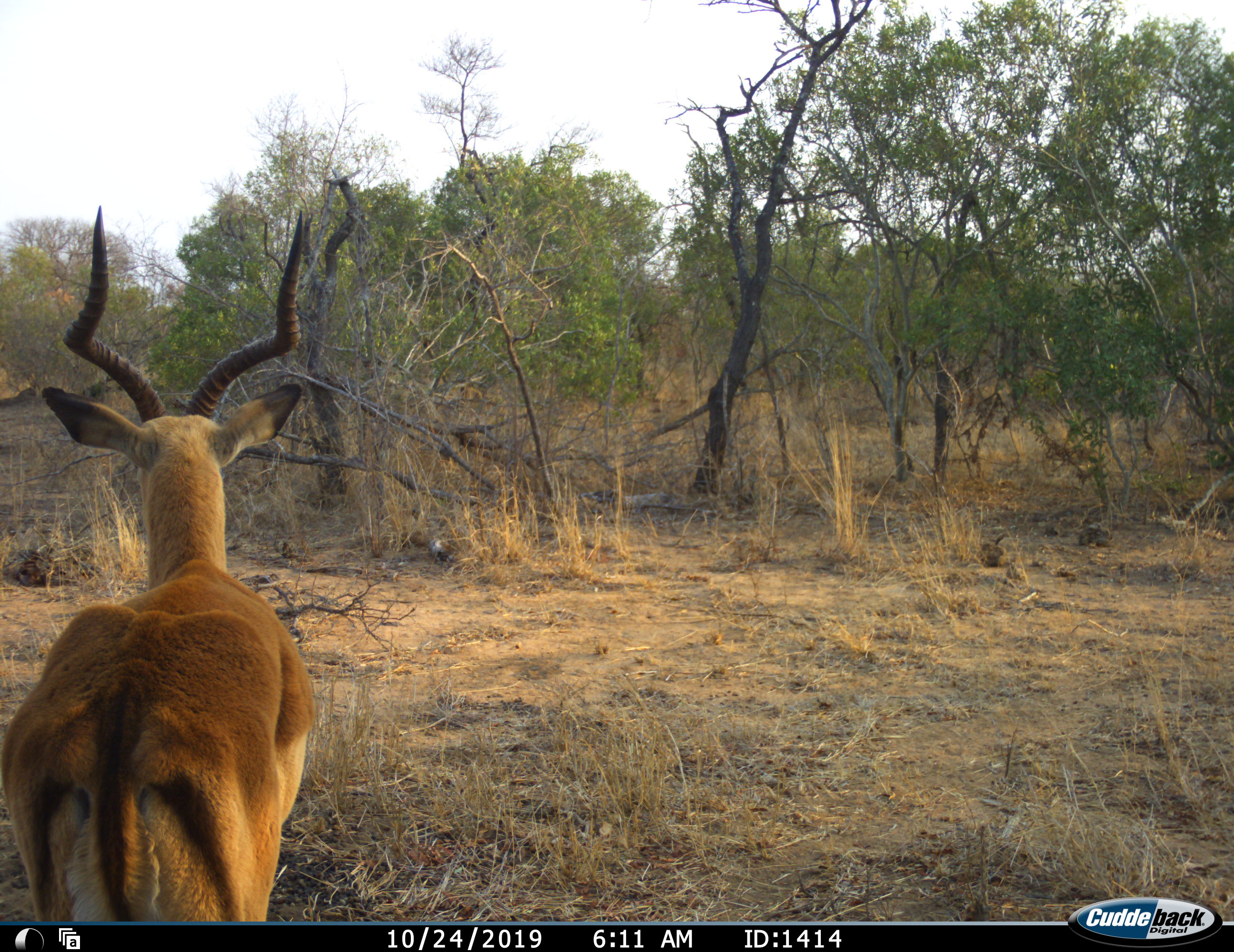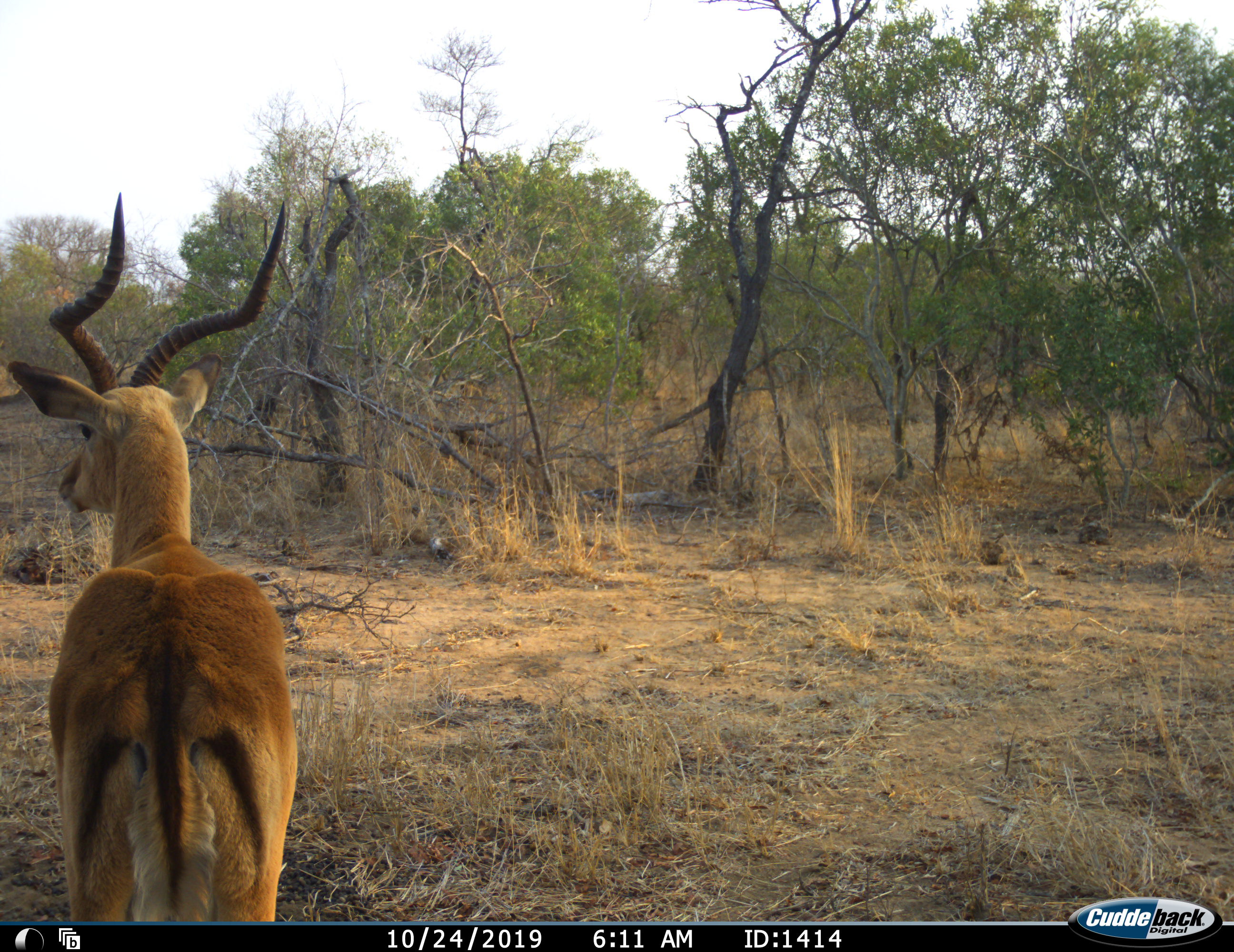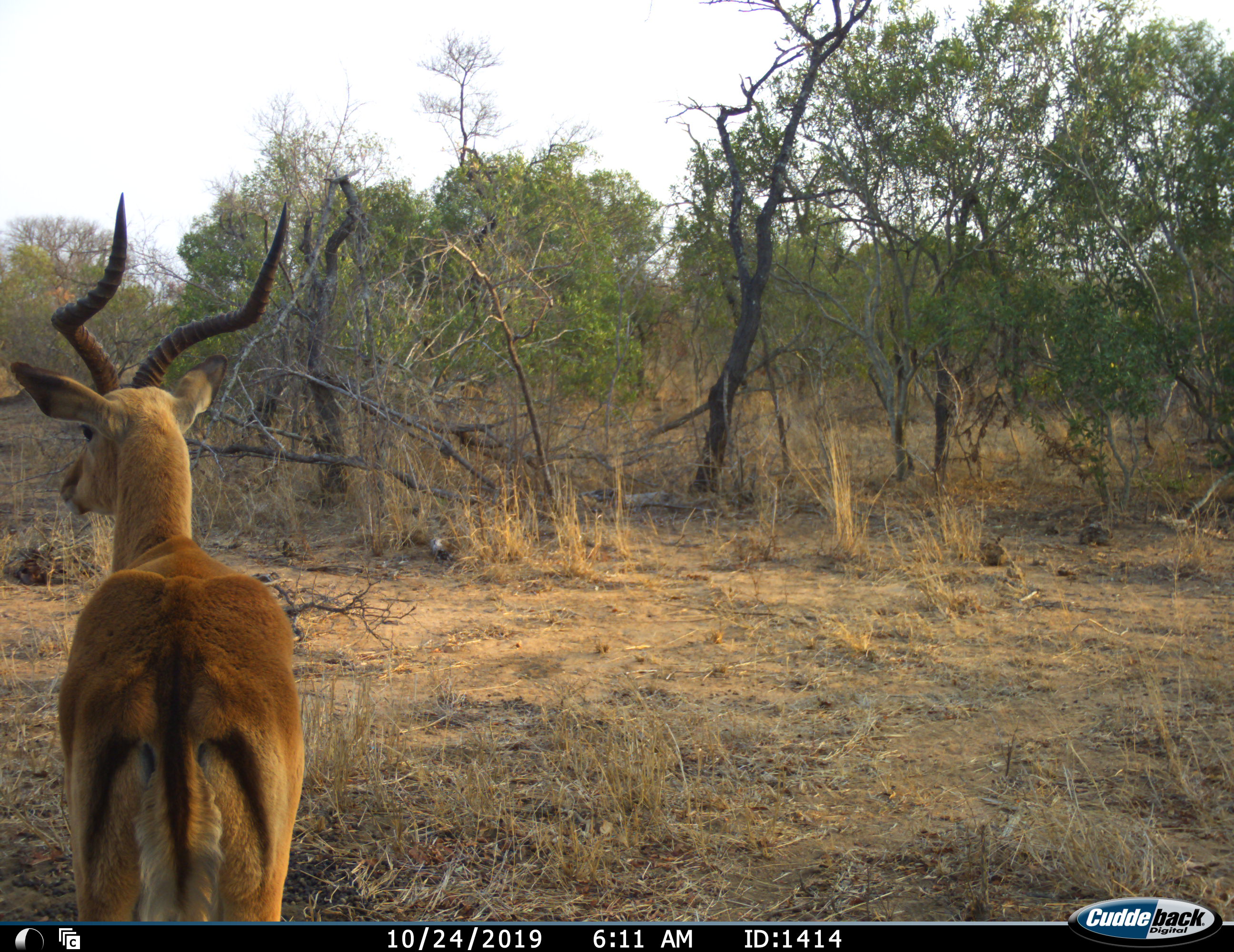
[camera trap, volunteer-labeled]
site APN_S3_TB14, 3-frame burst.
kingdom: Animalia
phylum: Chordata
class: Mammalia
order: Artiodactyla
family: Bovidae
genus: Aepyceros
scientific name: Aepyceros melampus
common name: impala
Impala (Aepyceros melampus), count 1. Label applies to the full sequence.